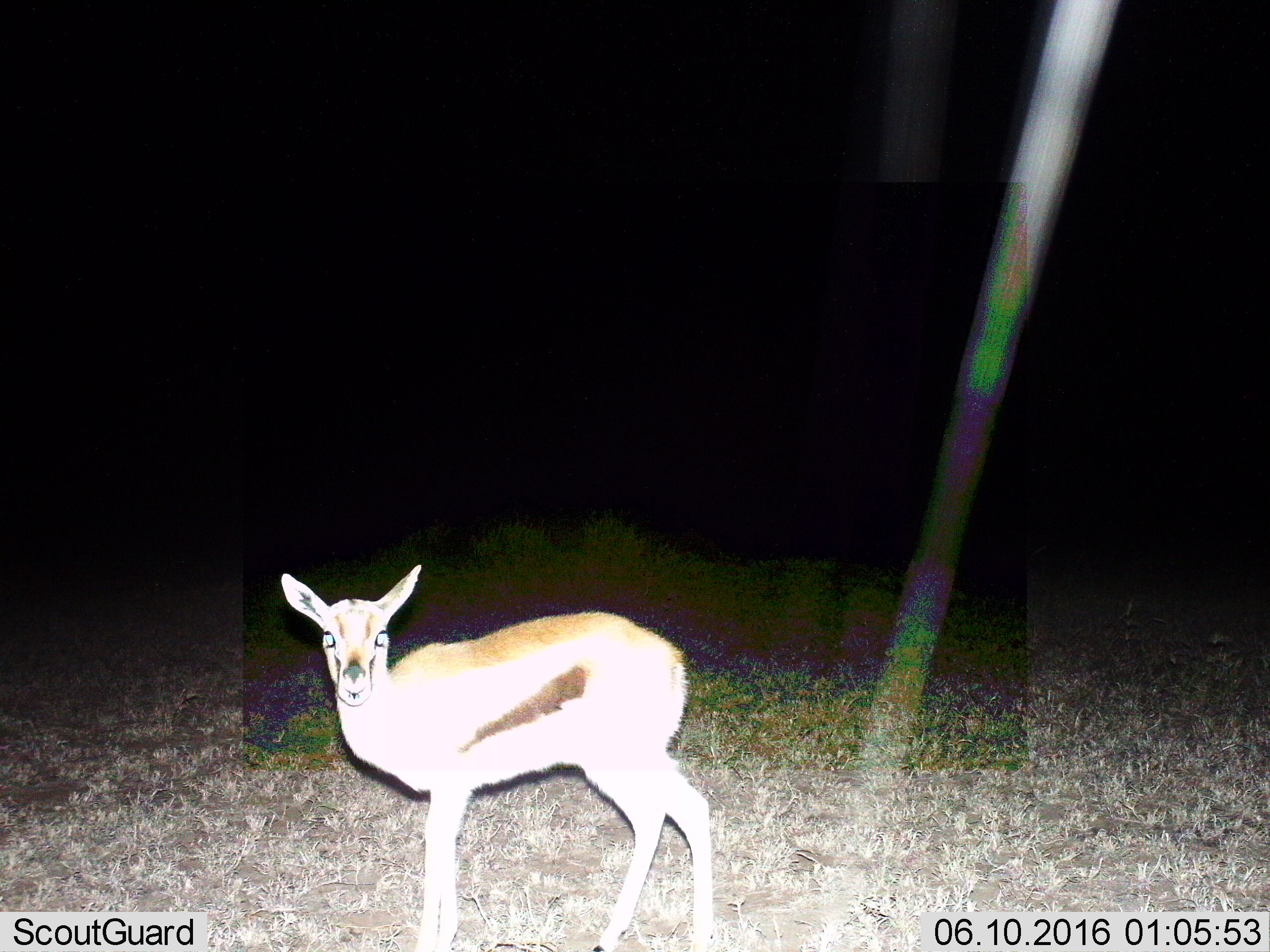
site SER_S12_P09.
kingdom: Animalia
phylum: Chordata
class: Mammalia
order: Artiodactyla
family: Bovidae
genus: Eudorcas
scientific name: Eudorcas thomsonii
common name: thomson's gazelle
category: gazellethomsons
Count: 1.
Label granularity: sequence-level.